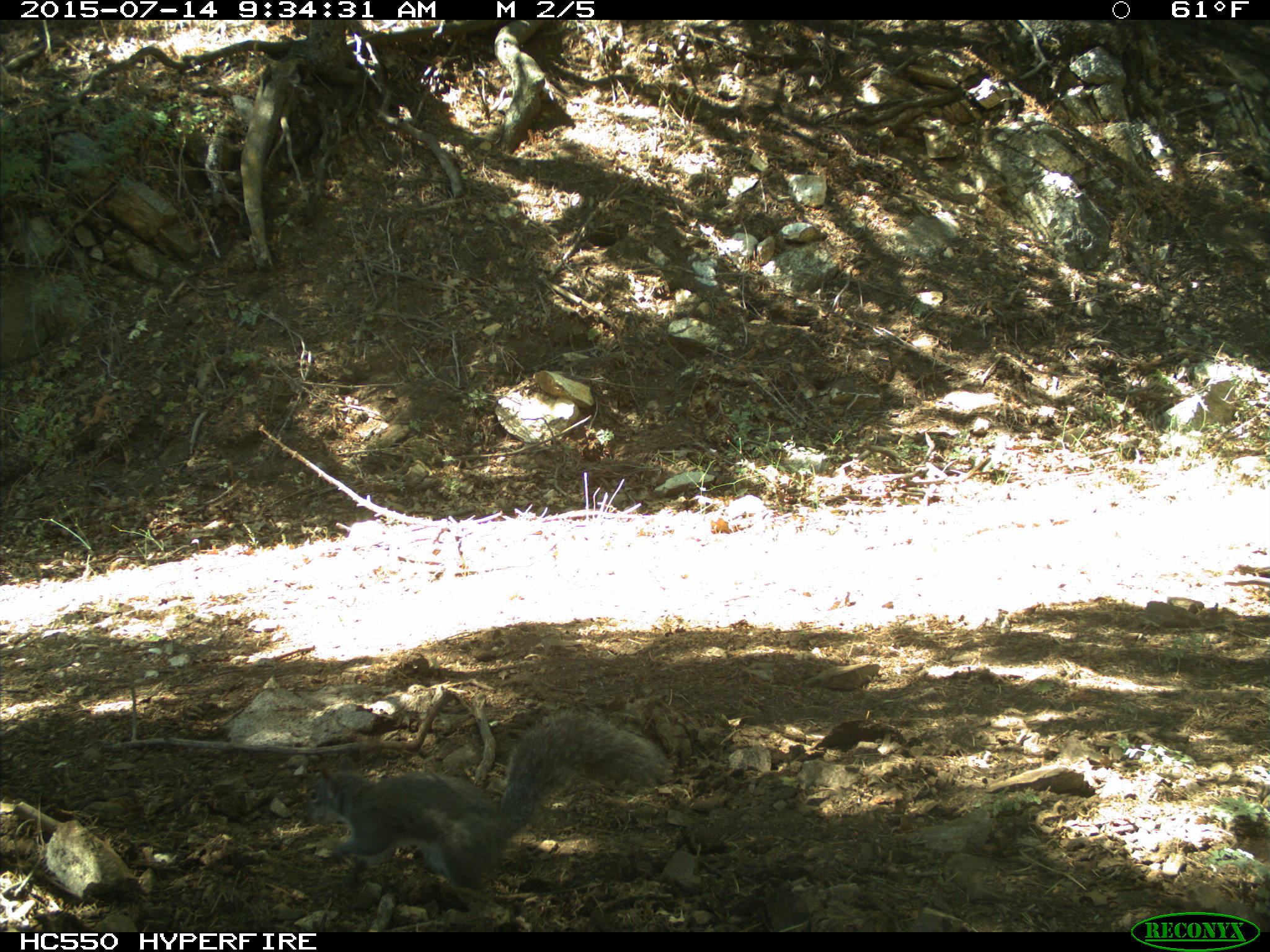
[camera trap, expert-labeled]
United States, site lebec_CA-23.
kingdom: Animalia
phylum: Chordata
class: Mammalia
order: Rodentia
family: Sciuridae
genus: Sciurus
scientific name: Sciurus carolinensis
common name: eastern gray squirrel